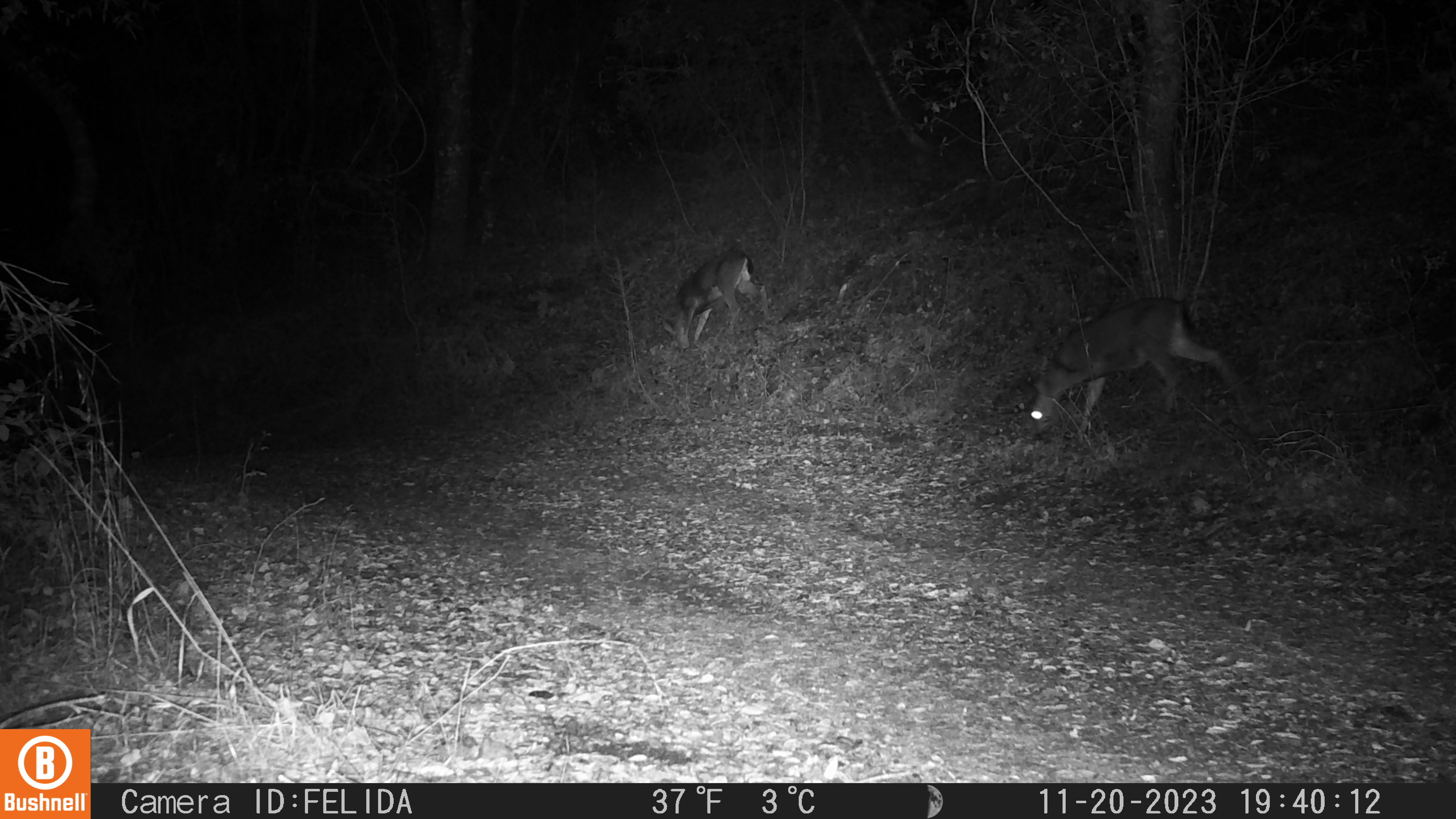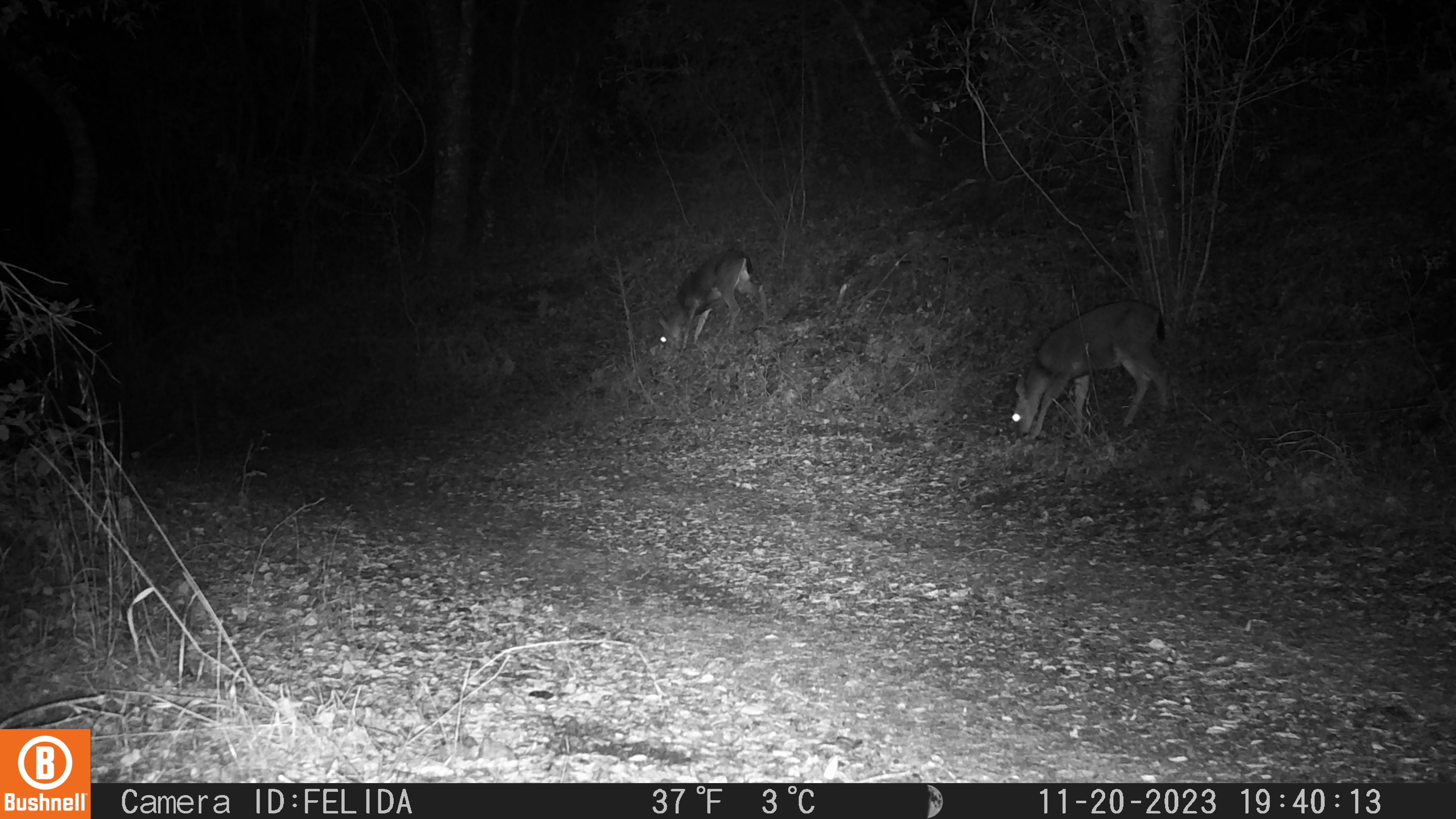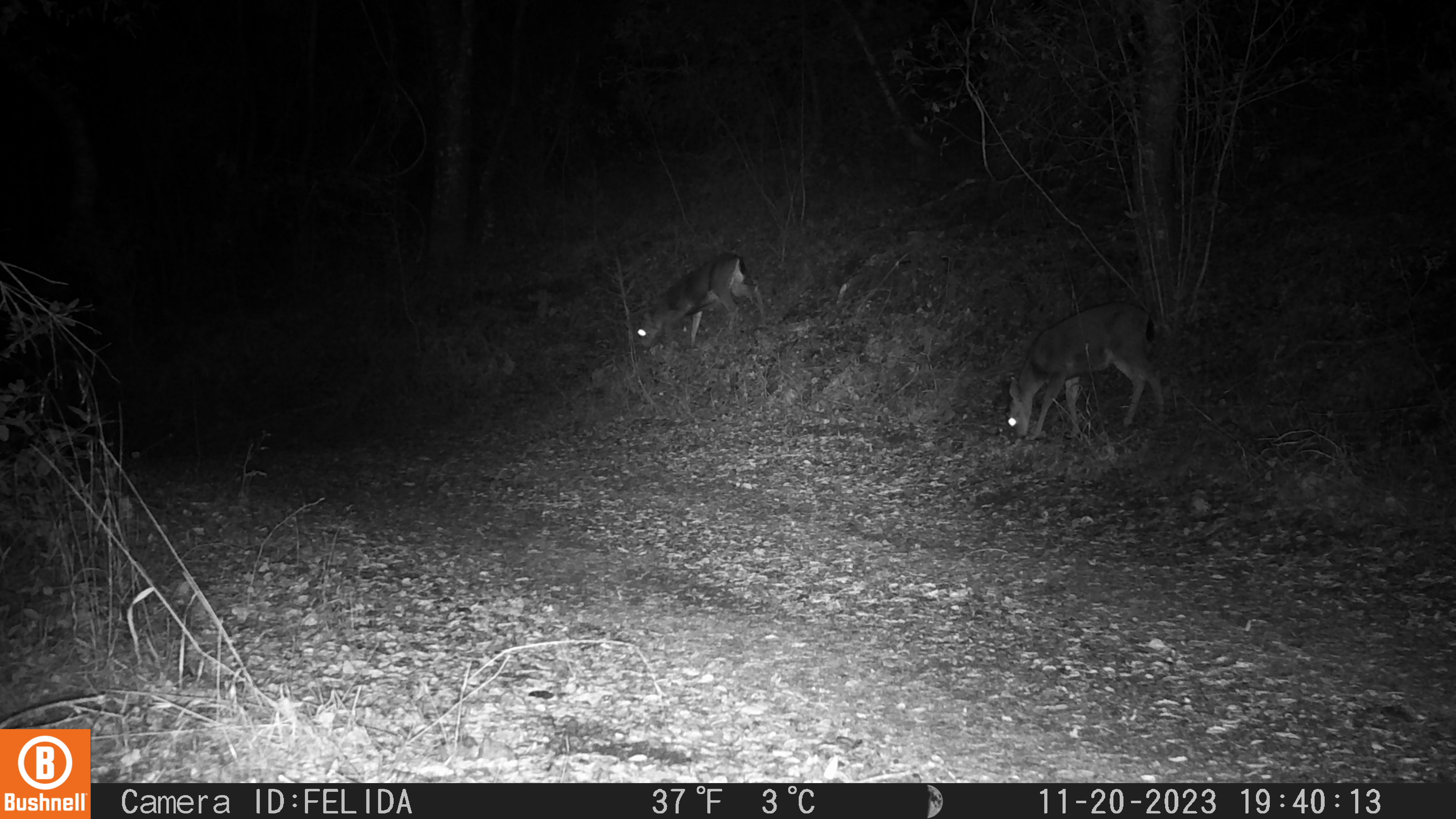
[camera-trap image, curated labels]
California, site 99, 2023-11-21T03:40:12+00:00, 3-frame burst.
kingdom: Animalia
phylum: Chordata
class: Mammalia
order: Artiodactyla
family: Cervidae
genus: Odocoileus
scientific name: Odocoileus hemionus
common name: mule deer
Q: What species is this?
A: Mule deer (Odocoileus hemionus).